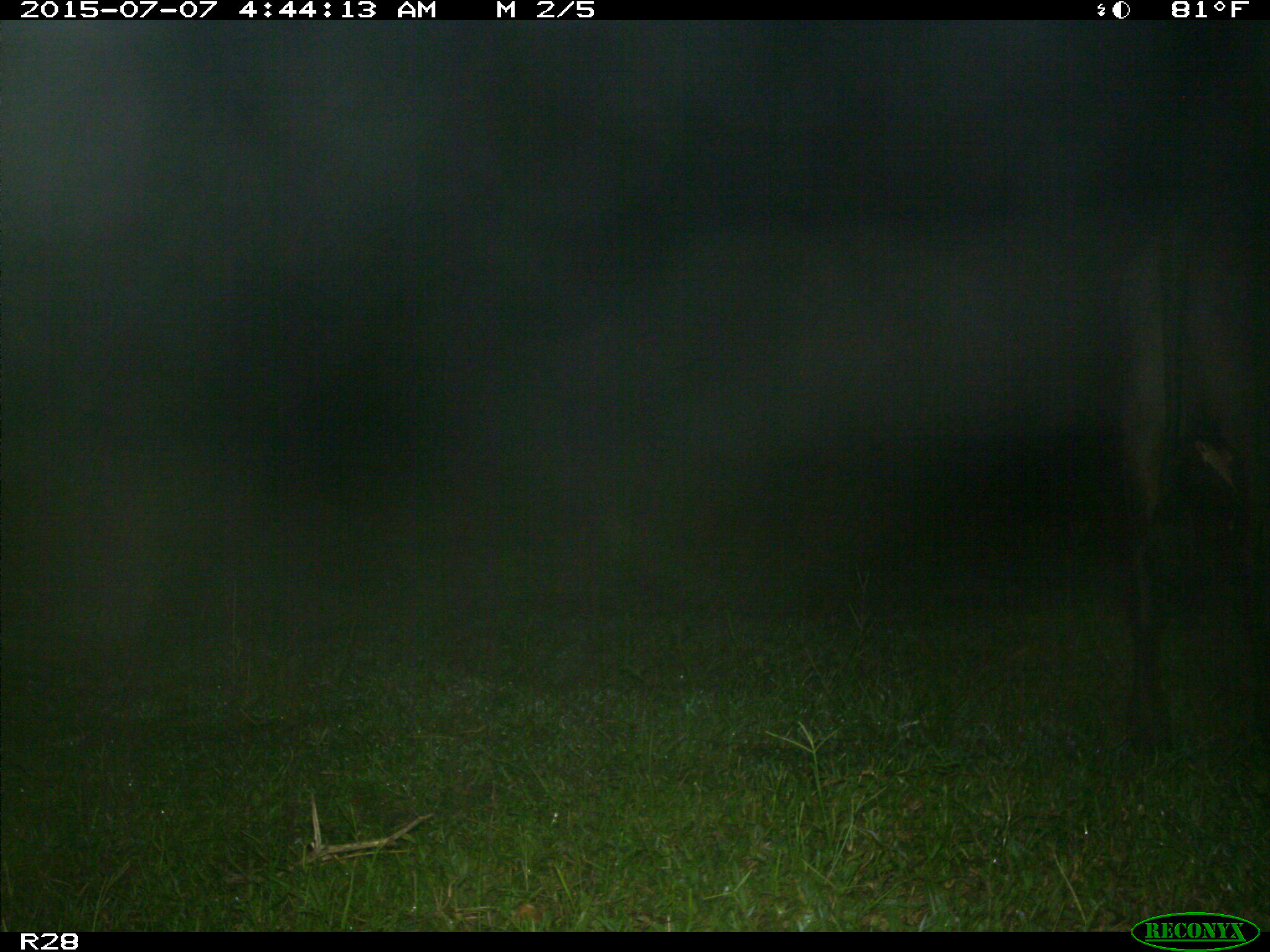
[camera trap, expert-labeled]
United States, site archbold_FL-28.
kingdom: Animalia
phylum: Chordata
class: Mammalia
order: Artiodactyla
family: Bovidae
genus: Bos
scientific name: Bos taurus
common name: domestic cow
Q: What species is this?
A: Bos taurus (domestic cow).